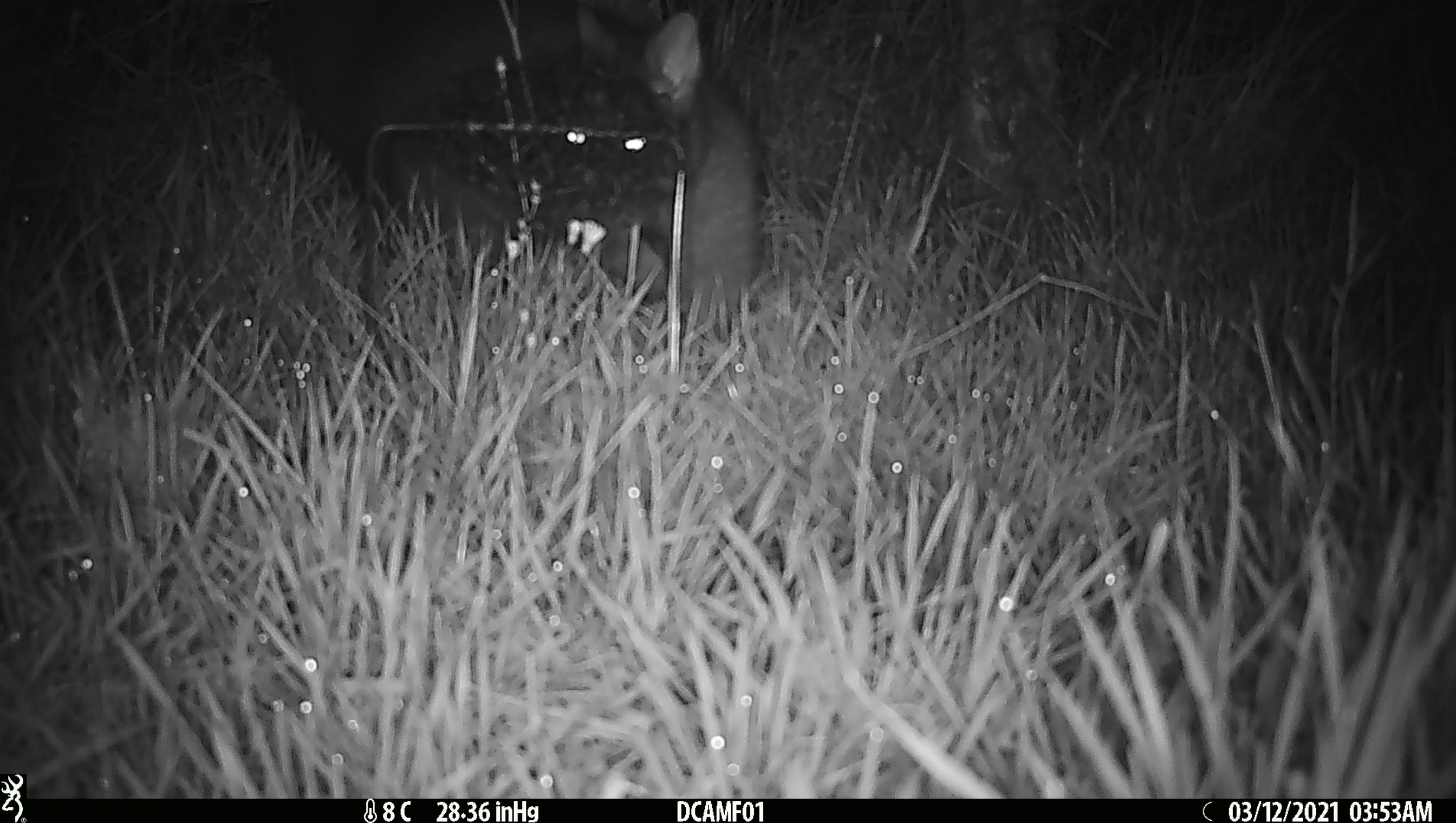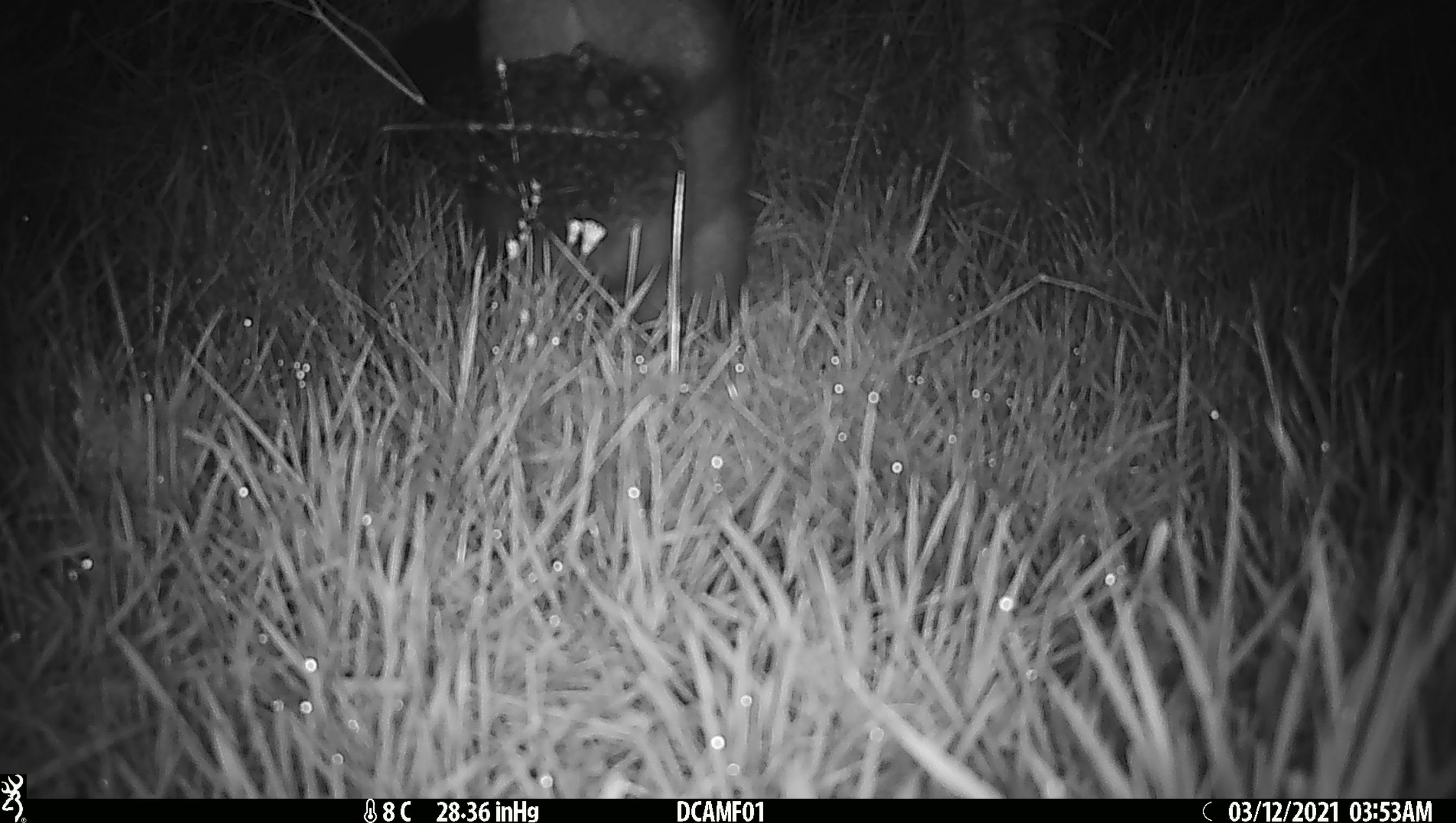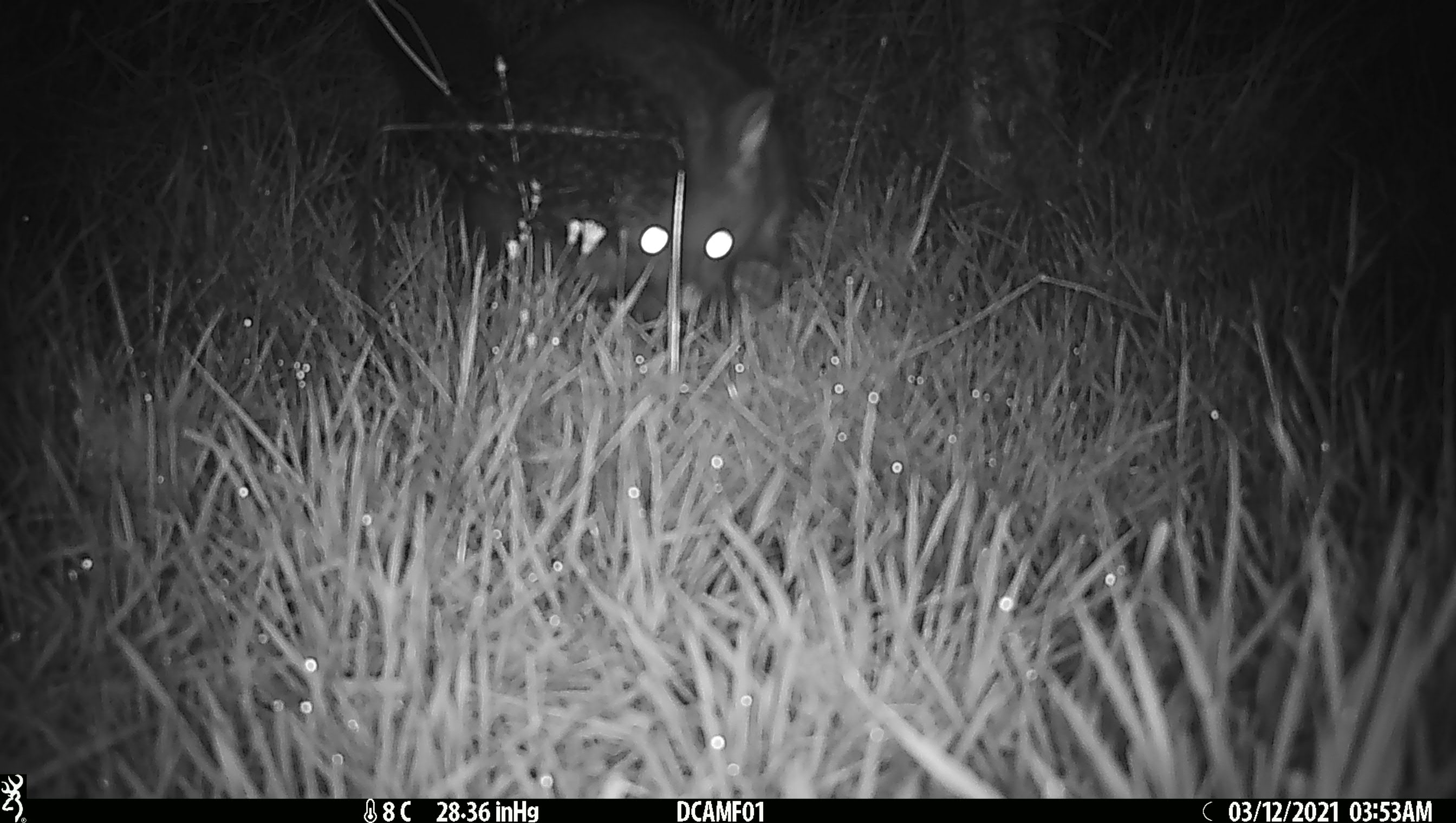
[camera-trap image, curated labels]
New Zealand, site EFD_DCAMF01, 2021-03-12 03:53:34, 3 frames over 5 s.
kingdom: Animalia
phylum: Chordata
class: Mammalia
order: Diprotodontia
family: Phalangeridae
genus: Trichosurus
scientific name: Trichosurus vulpecula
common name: common brushtail possum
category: possum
Possum (common brushtail possum) (Trichosurus vulpecula).